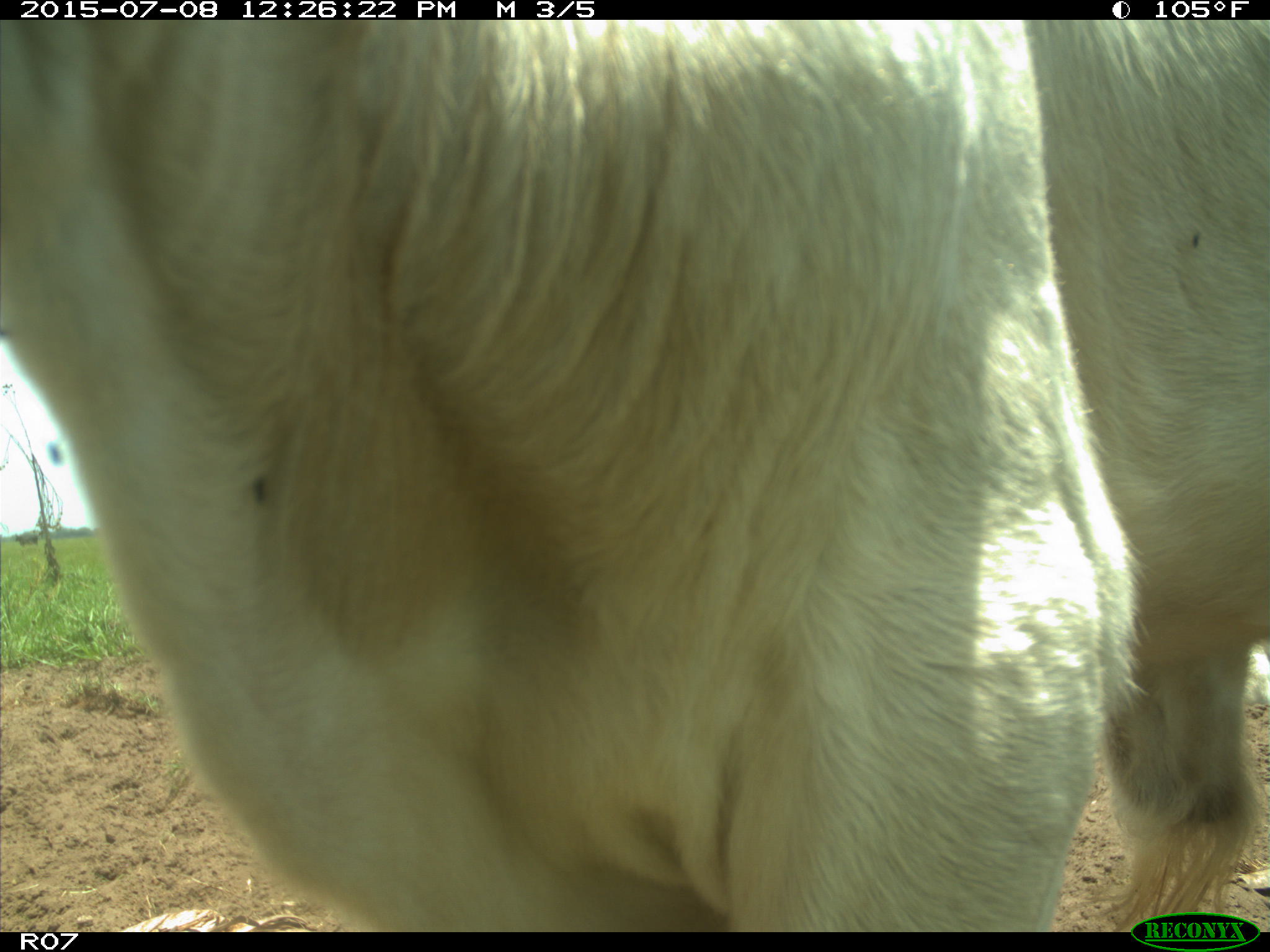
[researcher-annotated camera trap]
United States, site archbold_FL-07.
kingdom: Animalia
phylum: Chordata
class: Mammalia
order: Artiodactyla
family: Bovidae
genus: Bos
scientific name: Bos taurus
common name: domestic cow